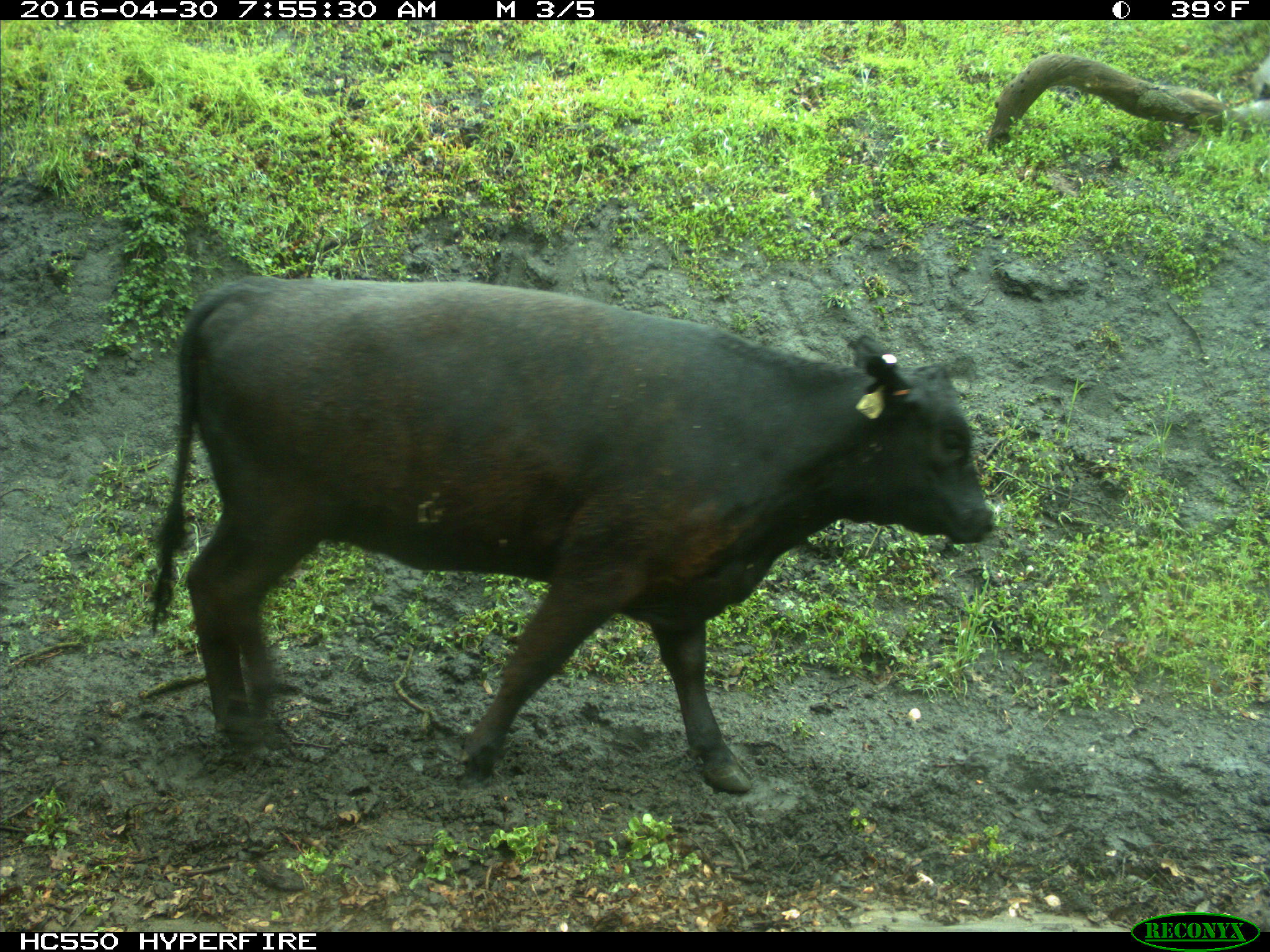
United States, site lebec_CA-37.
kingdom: Animalia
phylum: Chordata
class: Mammalia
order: Artiodactyla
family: Bovidae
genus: Bos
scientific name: Bos taurus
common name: domestic cow